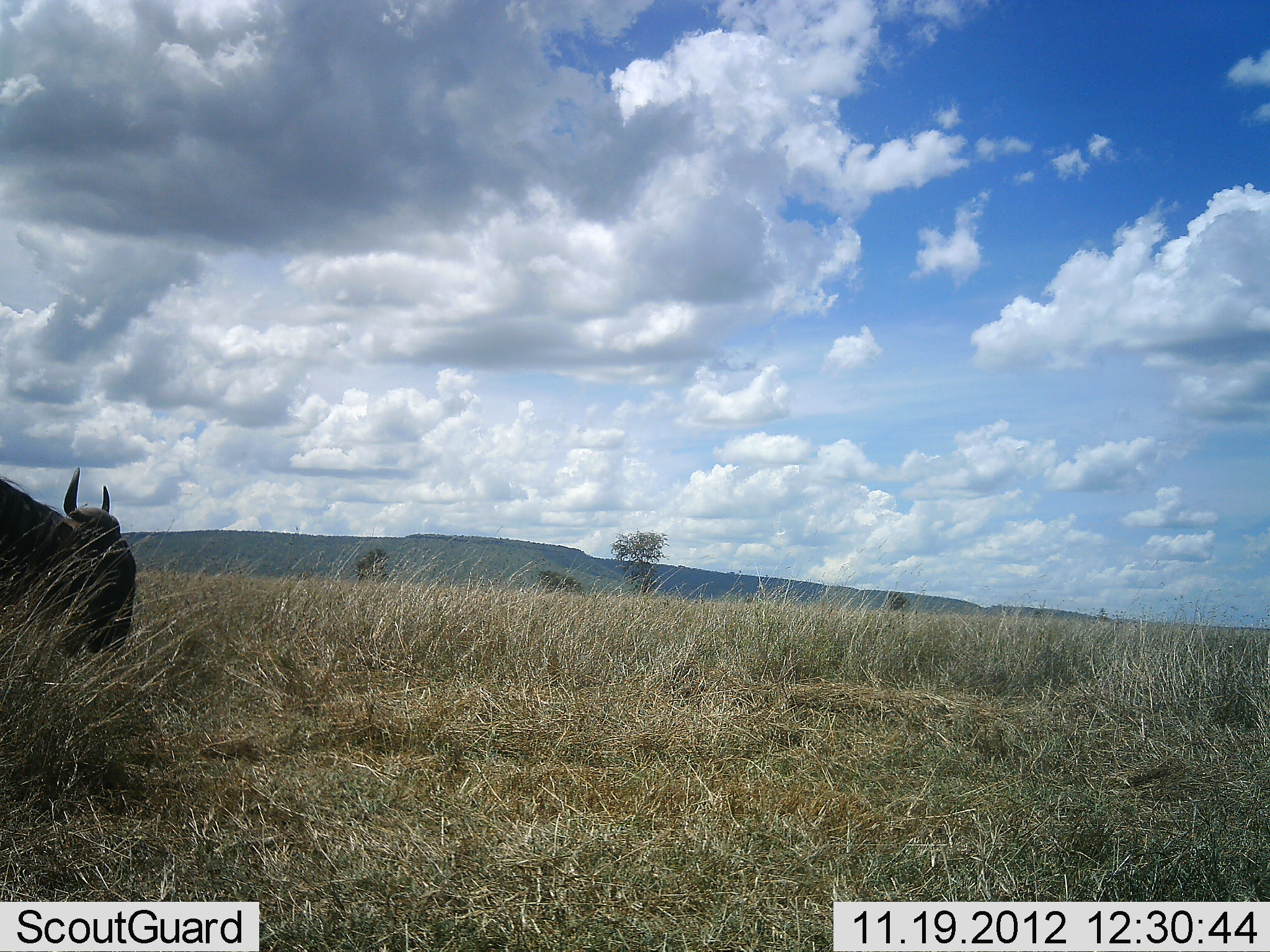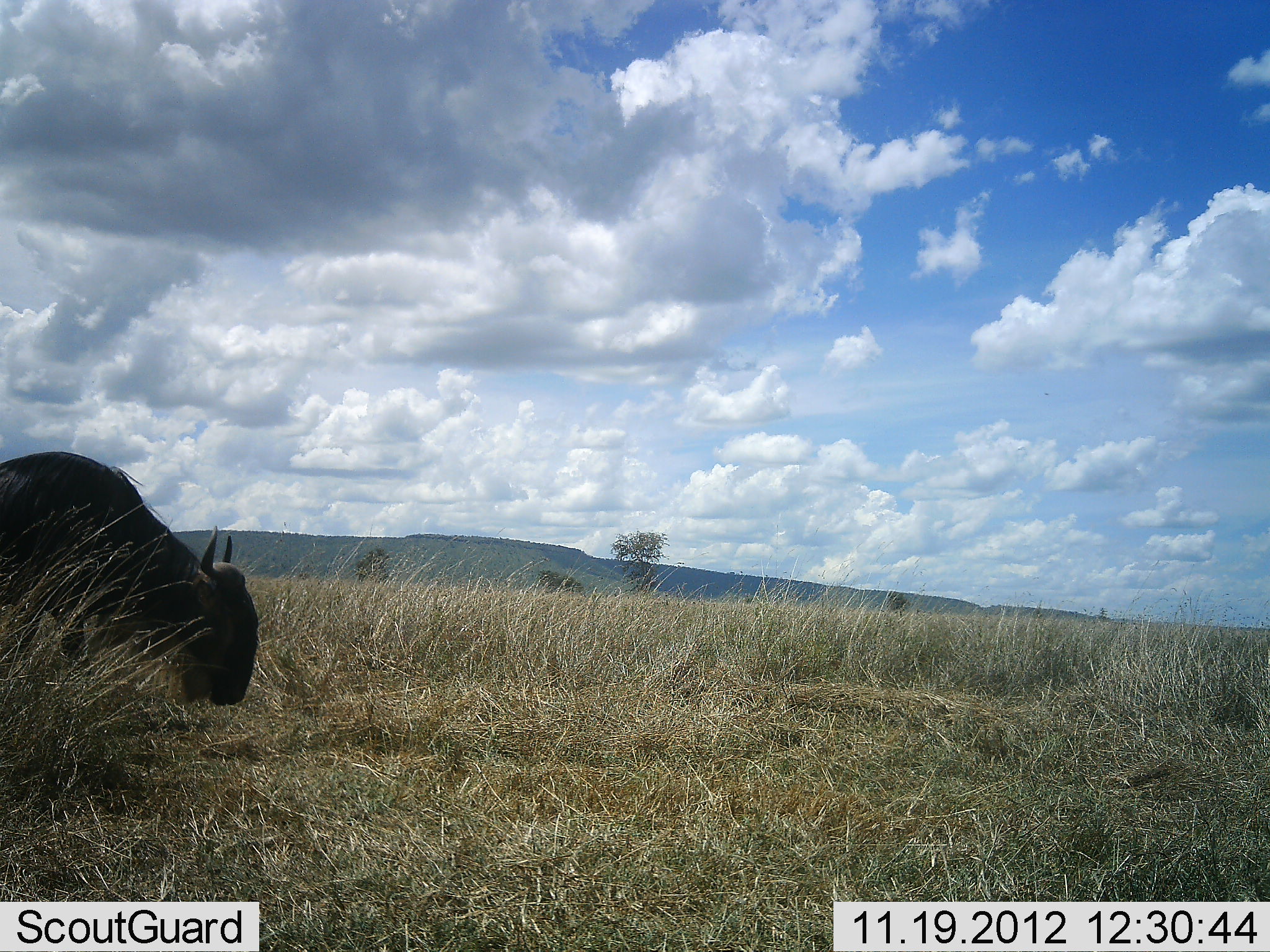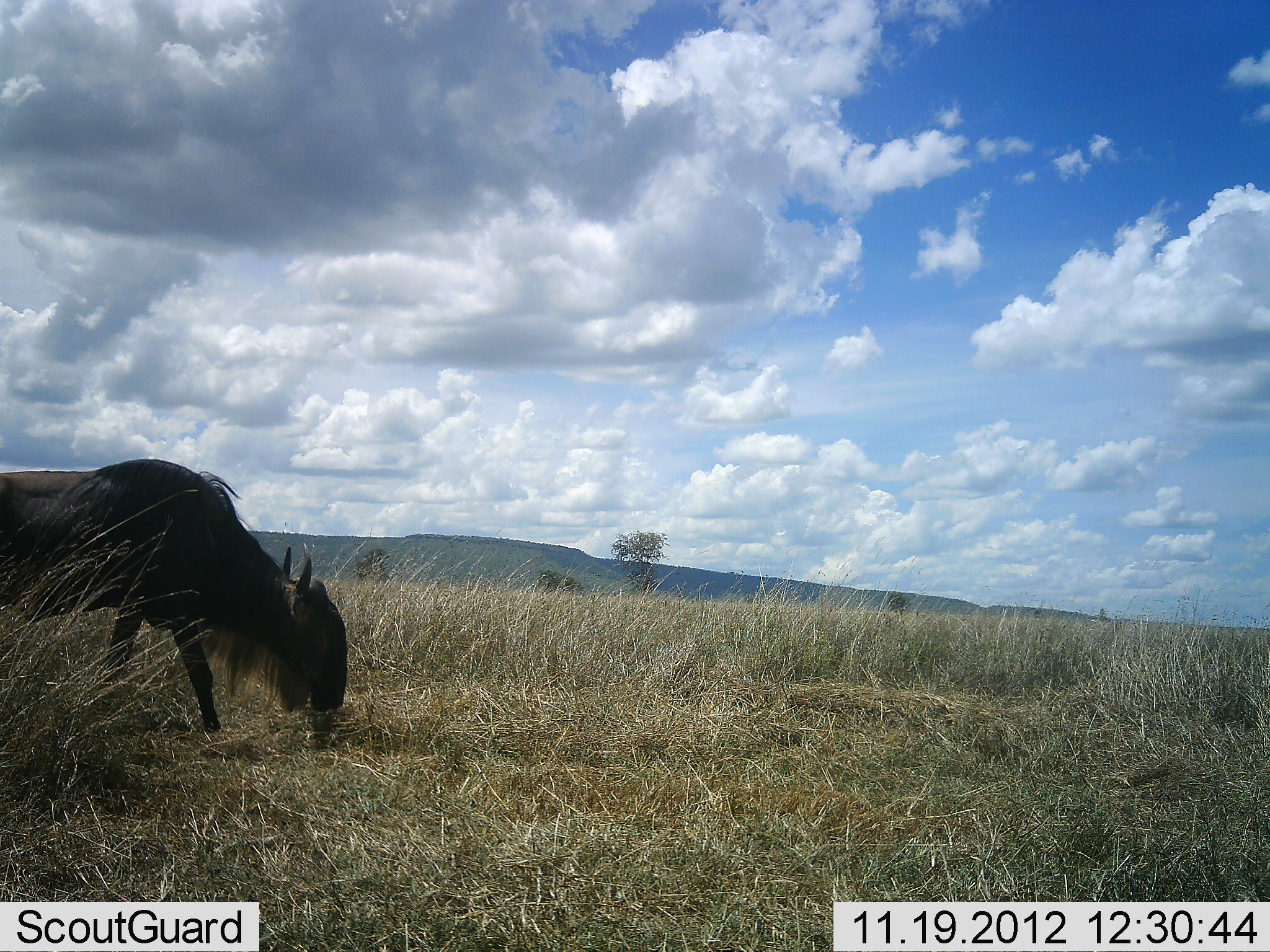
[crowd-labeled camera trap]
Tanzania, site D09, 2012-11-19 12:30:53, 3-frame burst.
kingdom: Animalia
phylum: Chordata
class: Mammalia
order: Artiodactyla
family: Bovidae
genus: Connochaetes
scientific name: Connochaetes taurinus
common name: blue wildebeest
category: wildebeest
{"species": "wildebeest (blue wildebeest) (Connochaetes taurinus)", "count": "1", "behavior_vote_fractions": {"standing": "10%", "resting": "0%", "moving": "80%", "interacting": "0%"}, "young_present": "0%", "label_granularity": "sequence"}